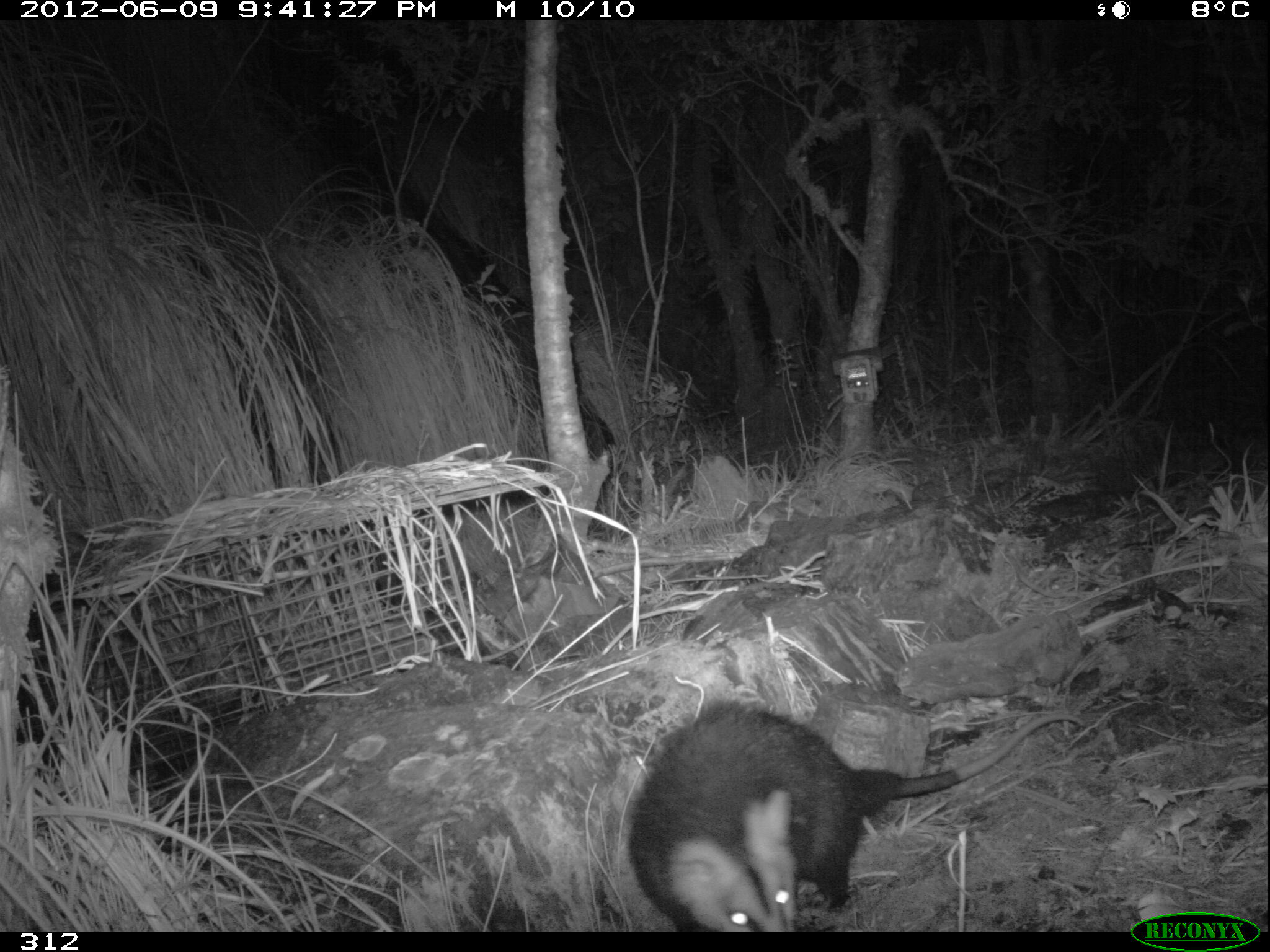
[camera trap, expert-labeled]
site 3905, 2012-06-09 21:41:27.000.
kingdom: Animalia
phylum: Chordata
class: Mammalia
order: Didelphimorphia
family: Didelphidae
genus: Didelphis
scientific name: Didelphis pernigra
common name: andean white-eared opossum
Didelphis pernigra (andean white-eared opossum).